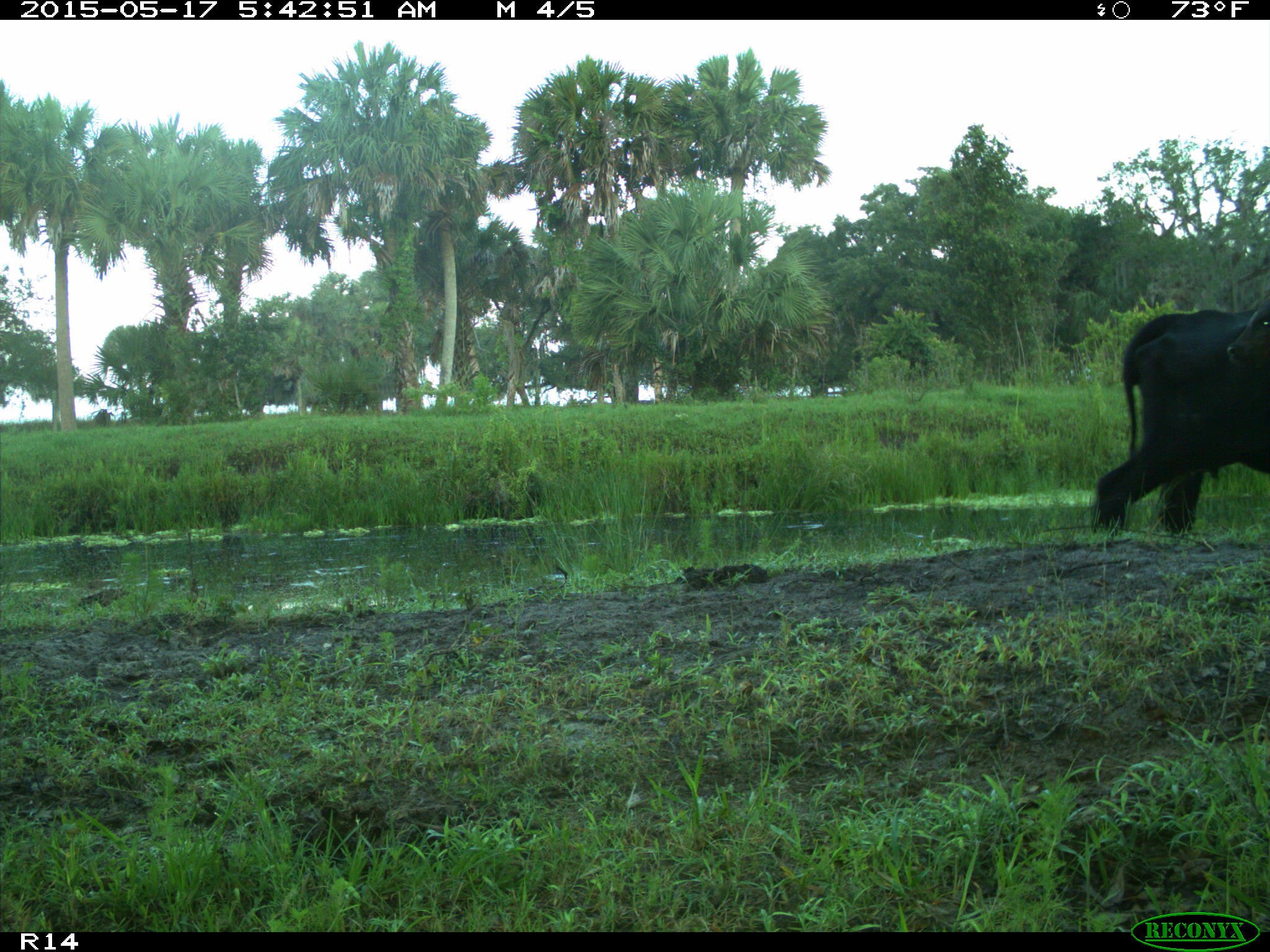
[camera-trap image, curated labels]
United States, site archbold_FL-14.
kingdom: Animalia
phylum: Chordata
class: Mammalia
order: Artiodactyla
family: Bovidae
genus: Bos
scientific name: Bos taurus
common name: domestic cow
Bos taurus (domestic cow).